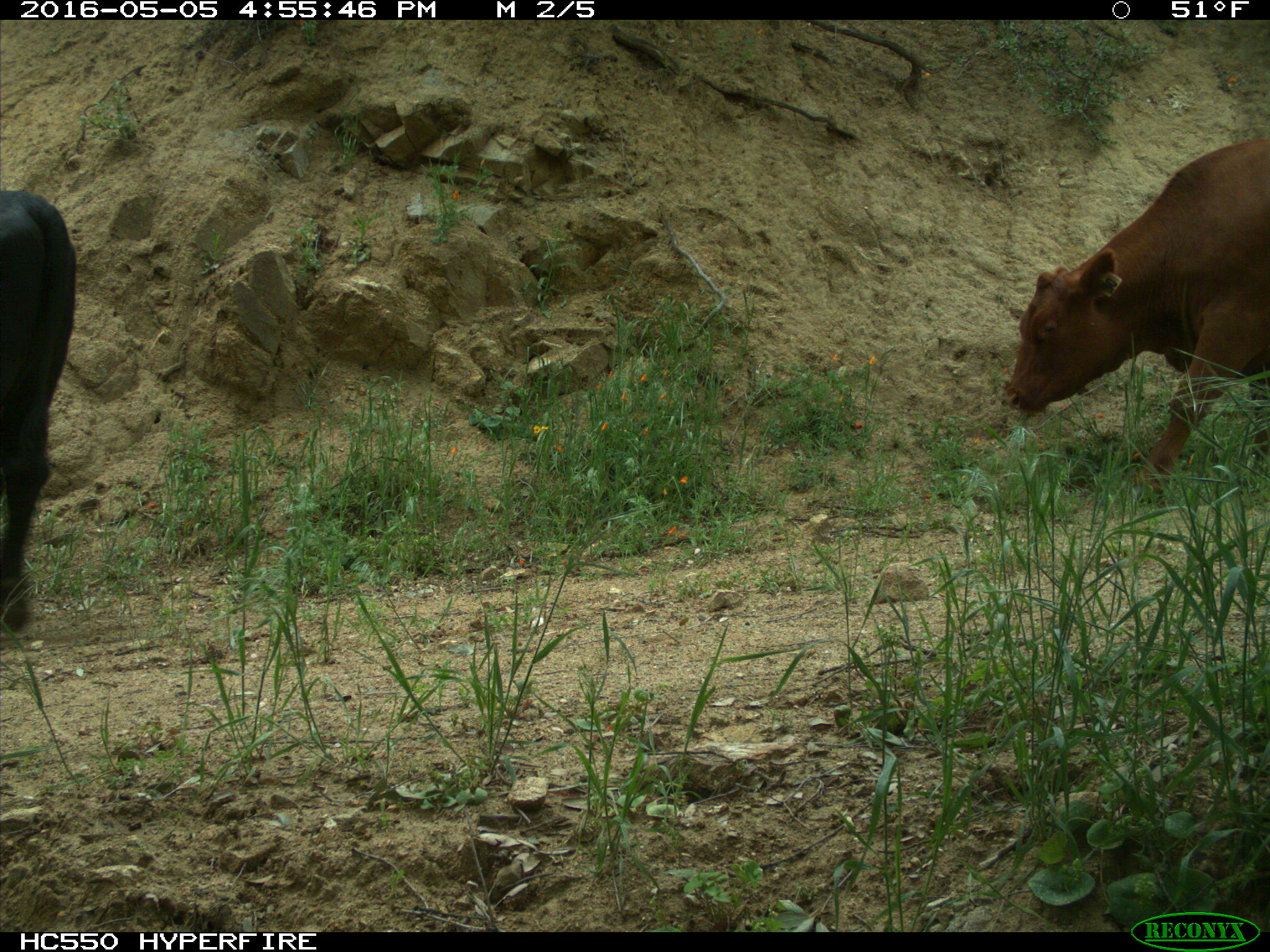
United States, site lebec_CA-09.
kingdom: Animalia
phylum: Chordata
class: Mammalia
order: Artiodactyla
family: Bovidae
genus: Bos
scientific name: Bos taurus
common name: domestic cow